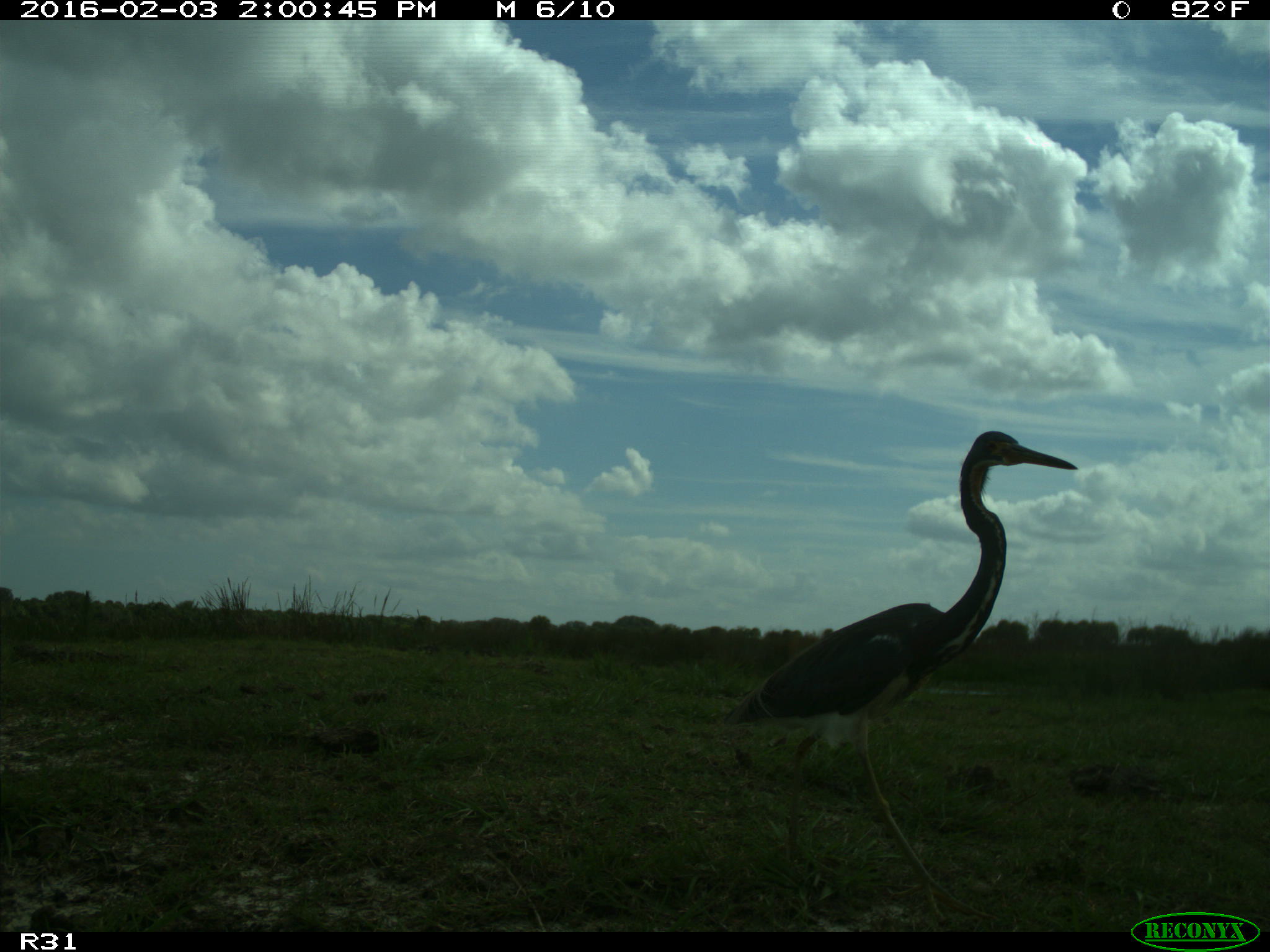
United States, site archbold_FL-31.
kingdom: Animalia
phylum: Chordata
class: Aves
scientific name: Aves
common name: birds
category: unidentified bird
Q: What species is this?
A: Unidentified bird (birds) (Aves).